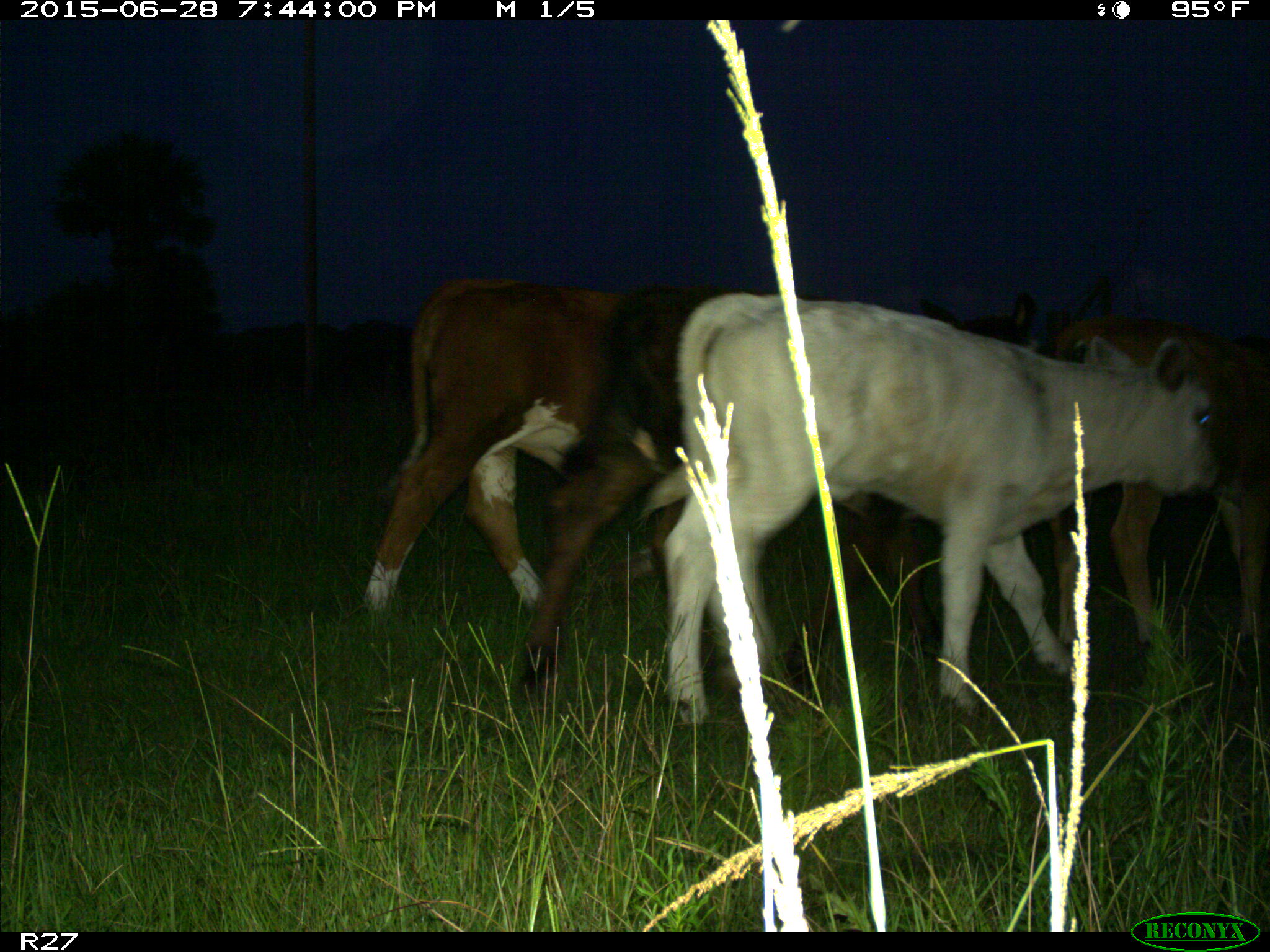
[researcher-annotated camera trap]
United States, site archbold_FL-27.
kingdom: Animalia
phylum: Chordata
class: Mammalia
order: Artiodactyla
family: Bovidae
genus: Bos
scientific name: Bos taurus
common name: domestic cow